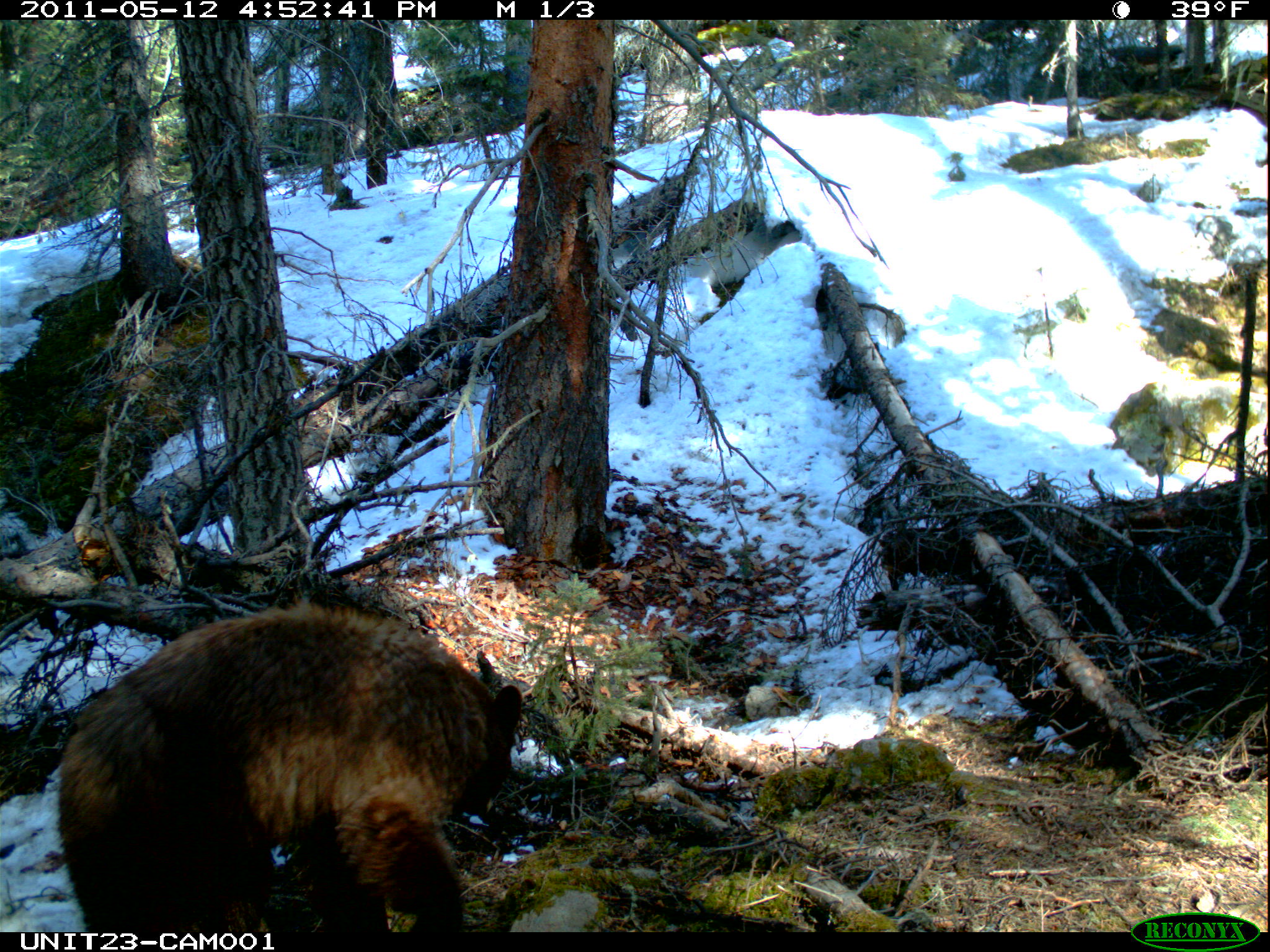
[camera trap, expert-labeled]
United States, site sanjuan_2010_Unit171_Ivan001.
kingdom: Animalia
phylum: Chordata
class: Mammalia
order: Carnivora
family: Ursidae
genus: Ursus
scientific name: Ursus americanus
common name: american black bear